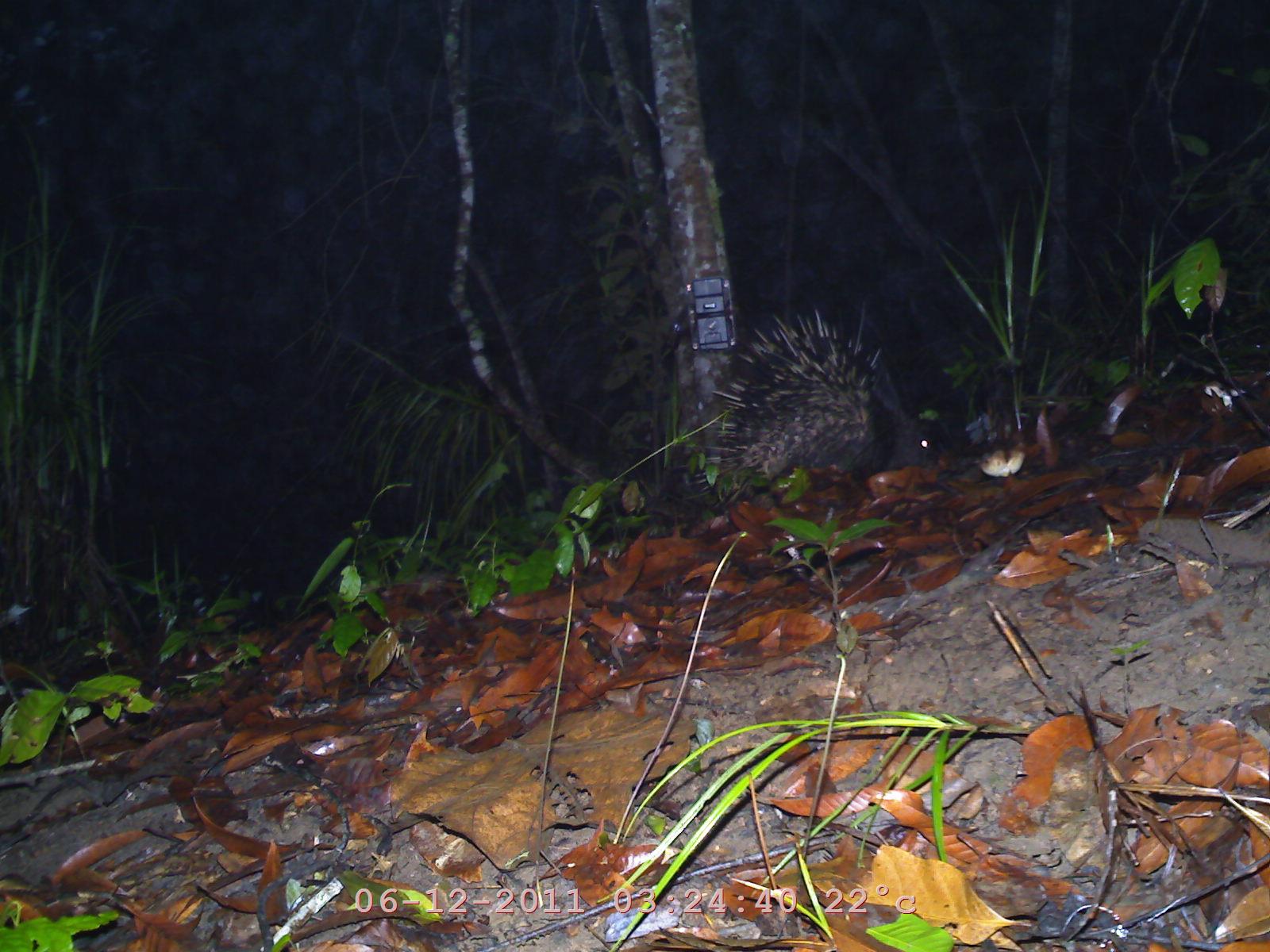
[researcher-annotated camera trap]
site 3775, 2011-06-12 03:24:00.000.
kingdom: Animalia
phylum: Chordata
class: Mammalia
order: Rodentia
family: Hystricidae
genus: Hystrix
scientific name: Hystrix brachyura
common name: east asian porcupine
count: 1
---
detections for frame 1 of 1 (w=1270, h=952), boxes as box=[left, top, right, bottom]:
hystrix brachyura: box=[656, 298, 901, 510]